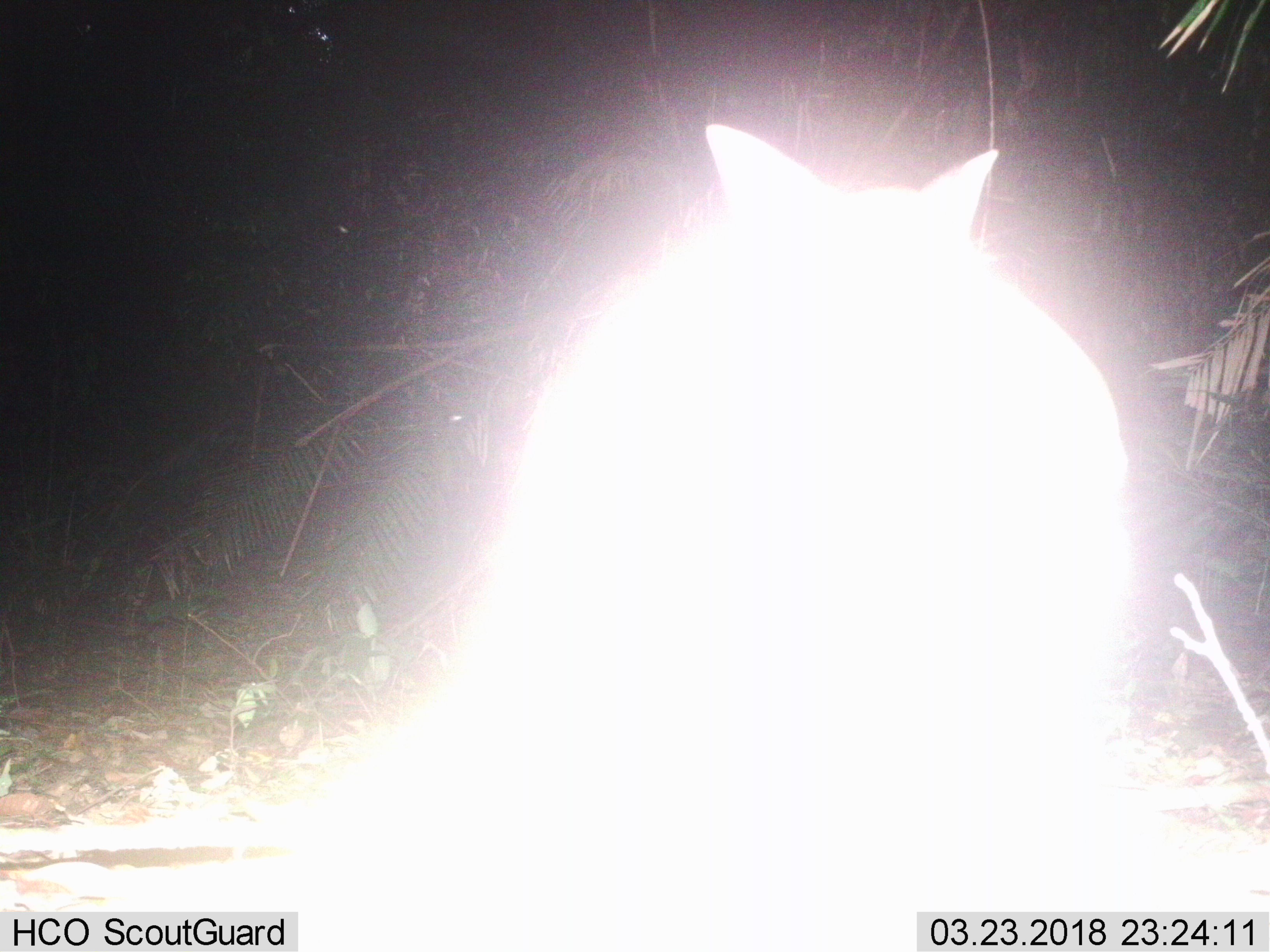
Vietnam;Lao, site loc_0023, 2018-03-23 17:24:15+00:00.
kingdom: Animalia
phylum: Chordata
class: Mammalia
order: Artiodactyla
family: Cervidae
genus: Muntiacus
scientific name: Muntiacus vuquangensis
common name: large-antlered muntjac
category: large antlered muntjac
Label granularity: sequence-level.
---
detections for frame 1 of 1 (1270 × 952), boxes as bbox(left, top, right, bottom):
large antlered muntjac: bbox(451, 122, 1127, 952)